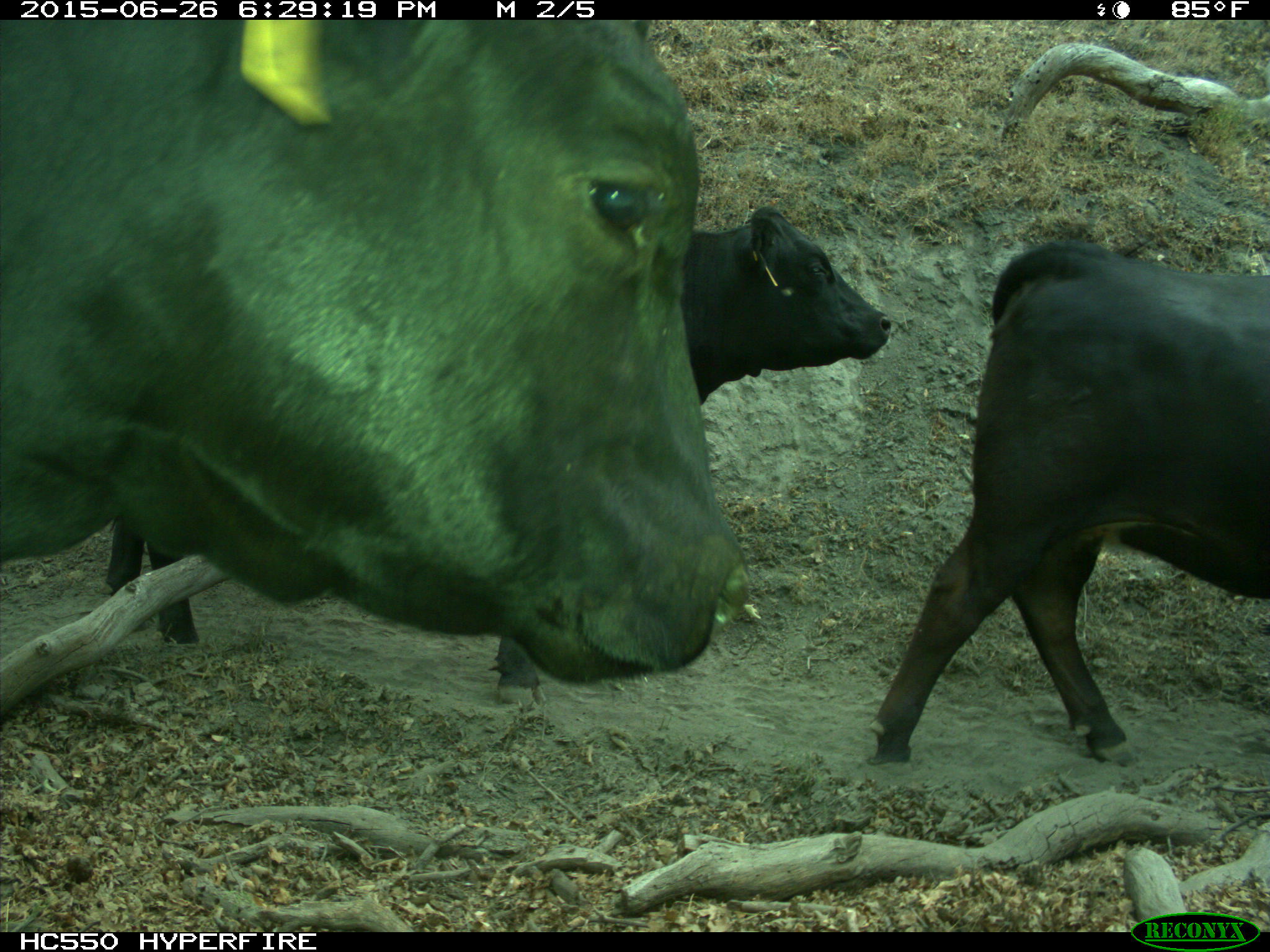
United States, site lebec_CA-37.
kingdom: Animalia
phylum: Chordata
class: Mammalia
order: Artiodactyla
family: Bovidae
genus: Bos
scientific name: Bos taurus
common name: domestic cow